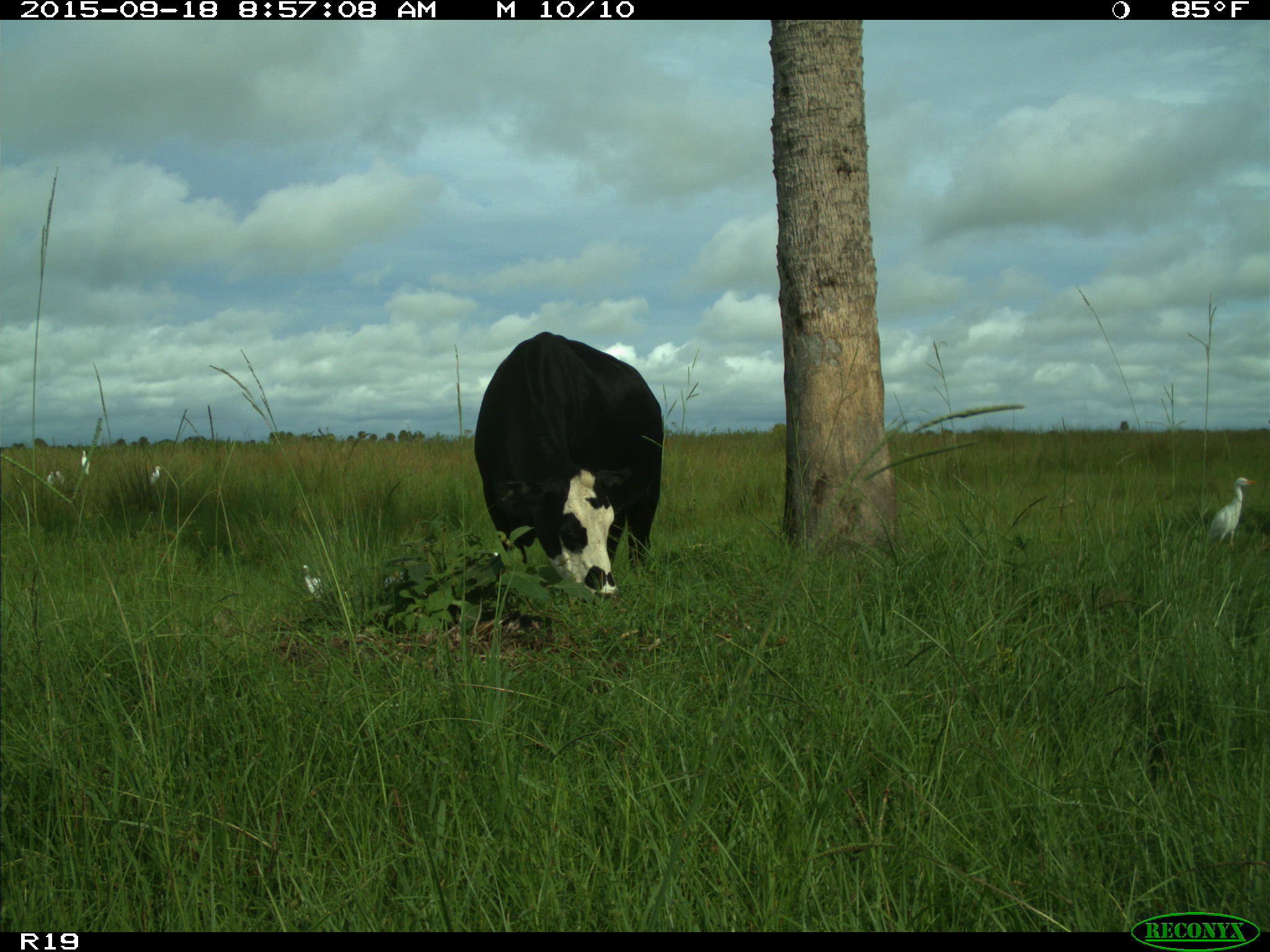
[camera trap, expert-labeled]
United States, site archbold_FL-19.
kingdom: Animalia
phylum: Chordata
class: Mammalia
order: Artiodactyla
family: Bovidae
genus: Bos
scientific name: Bos taurus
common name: domestic cow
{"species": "Bos taurus (domestic cow)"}